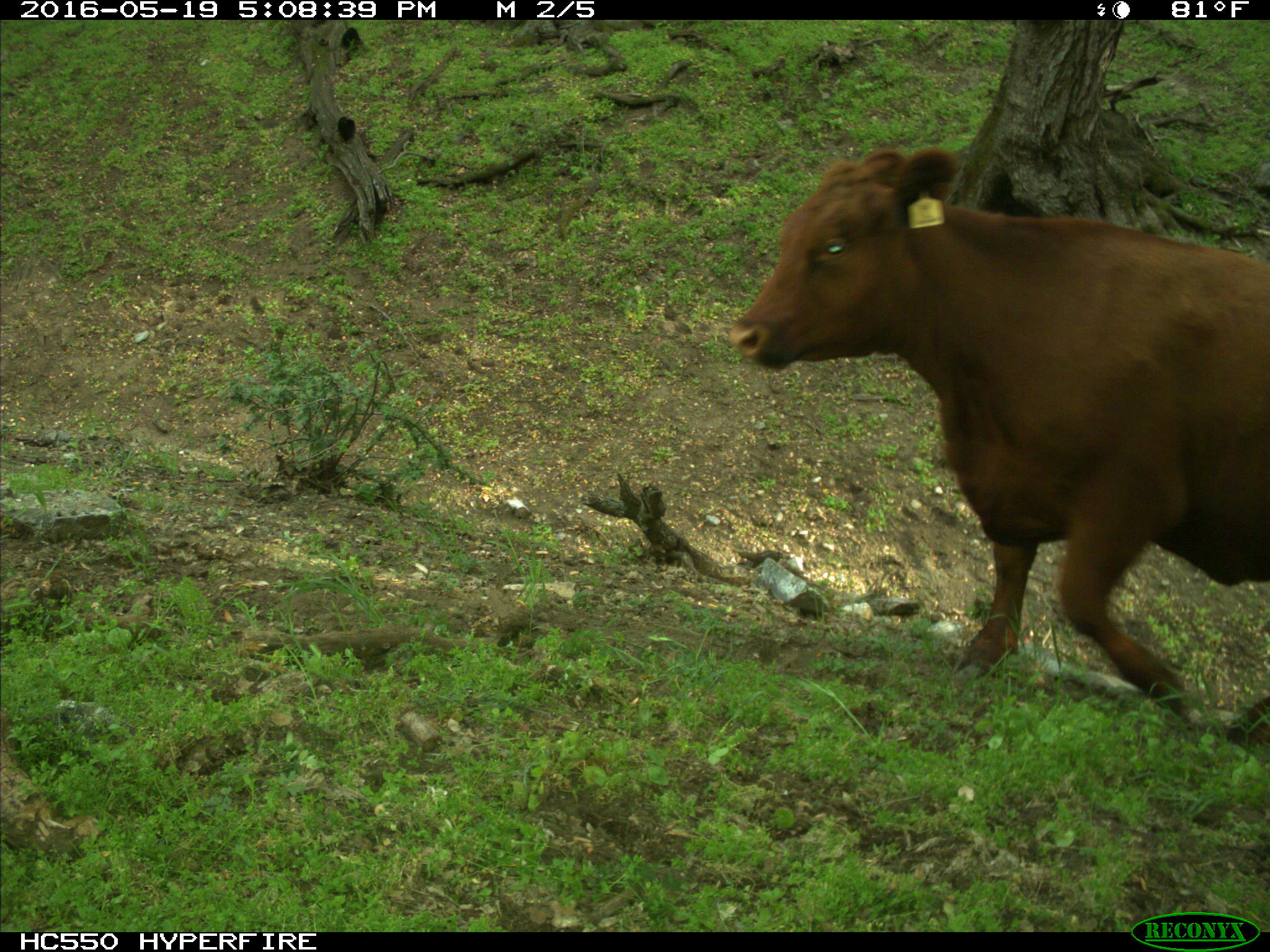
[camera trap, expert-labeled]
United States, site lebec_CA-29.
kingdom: Animalia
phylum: Chordata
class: Mammalia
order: Artiodactyla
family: Bovidae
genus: Bos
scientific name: Bos taurus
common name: domestic cow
Bos taurus (domestic cow).